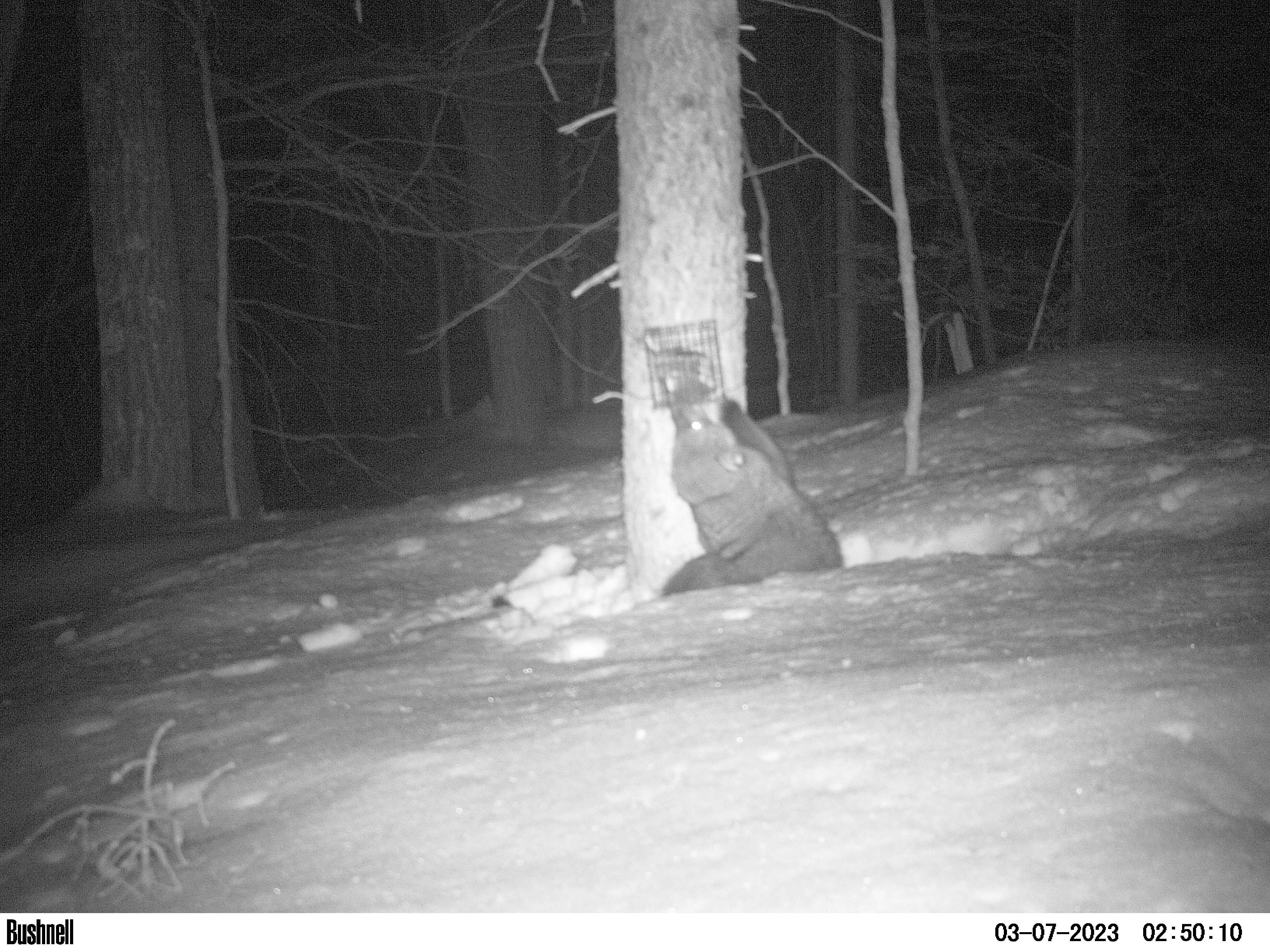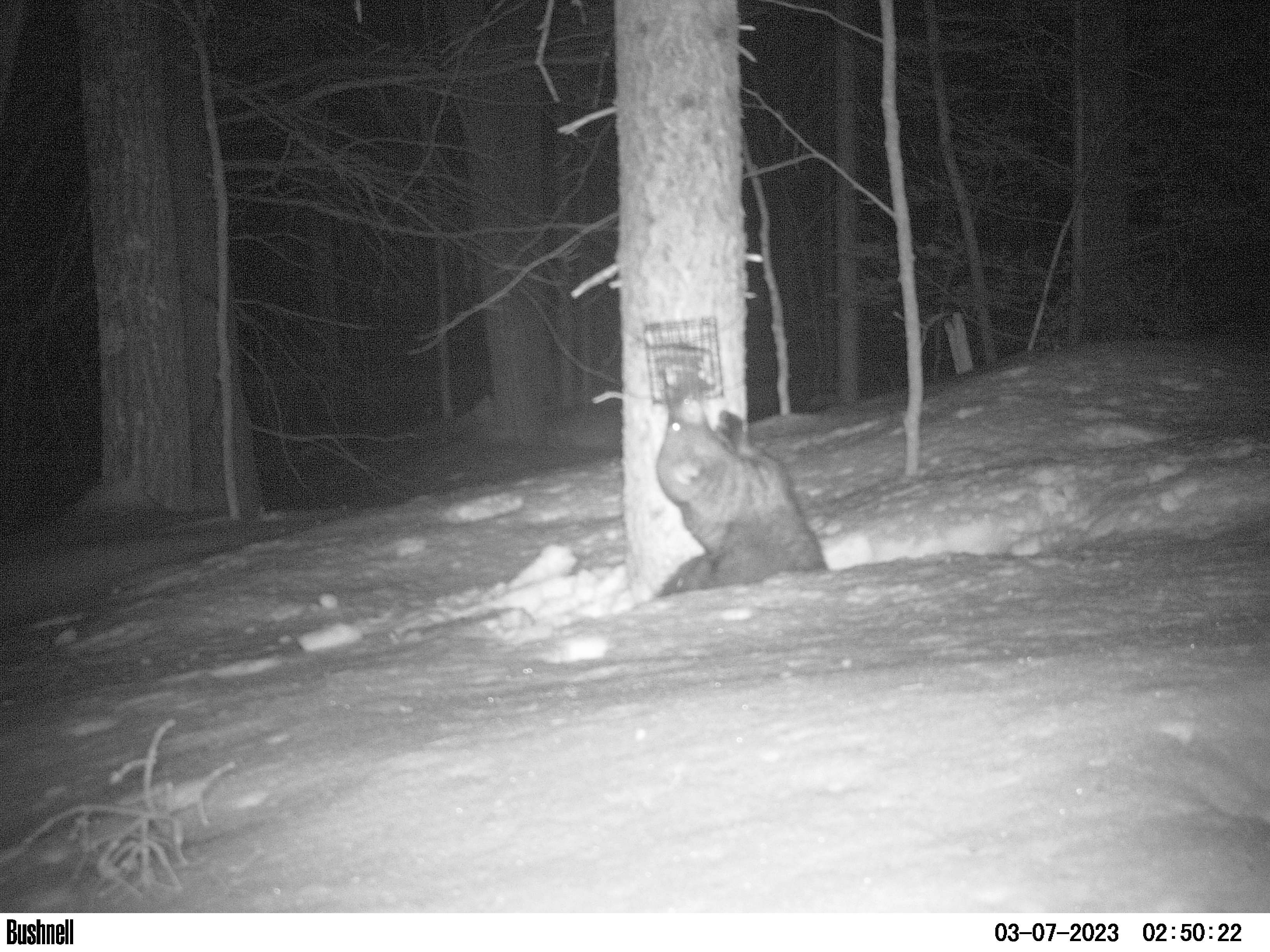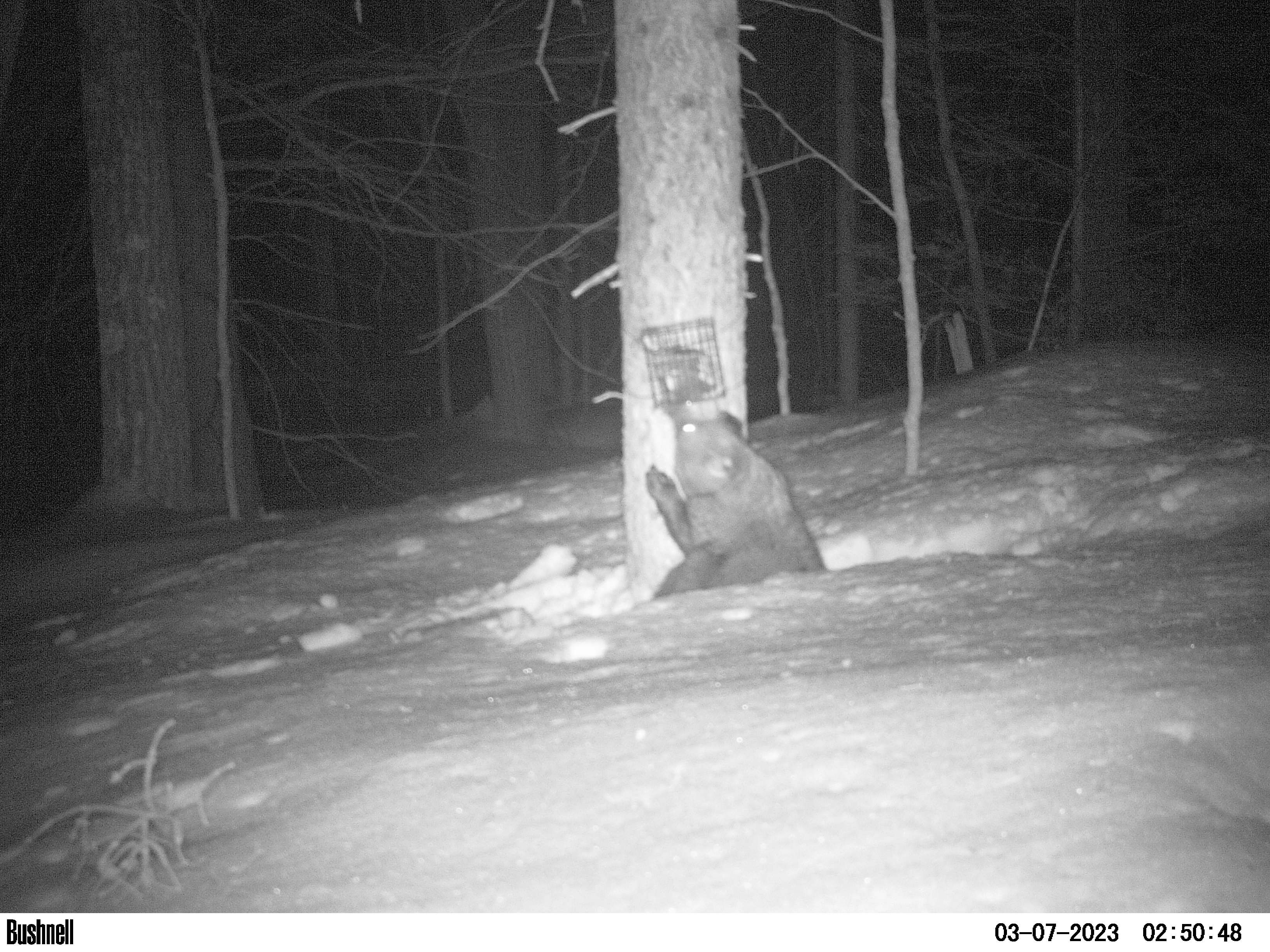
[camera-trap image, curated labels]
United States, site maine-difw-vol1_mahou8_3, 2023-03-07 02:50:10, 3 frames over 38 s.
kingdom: Animalia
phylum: Chordata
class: Mammalia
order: Carnivora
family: Mustelidae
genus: Pekania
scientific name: Pekania pennanti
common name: fisher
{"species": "fisher (Pekania pennanti)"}